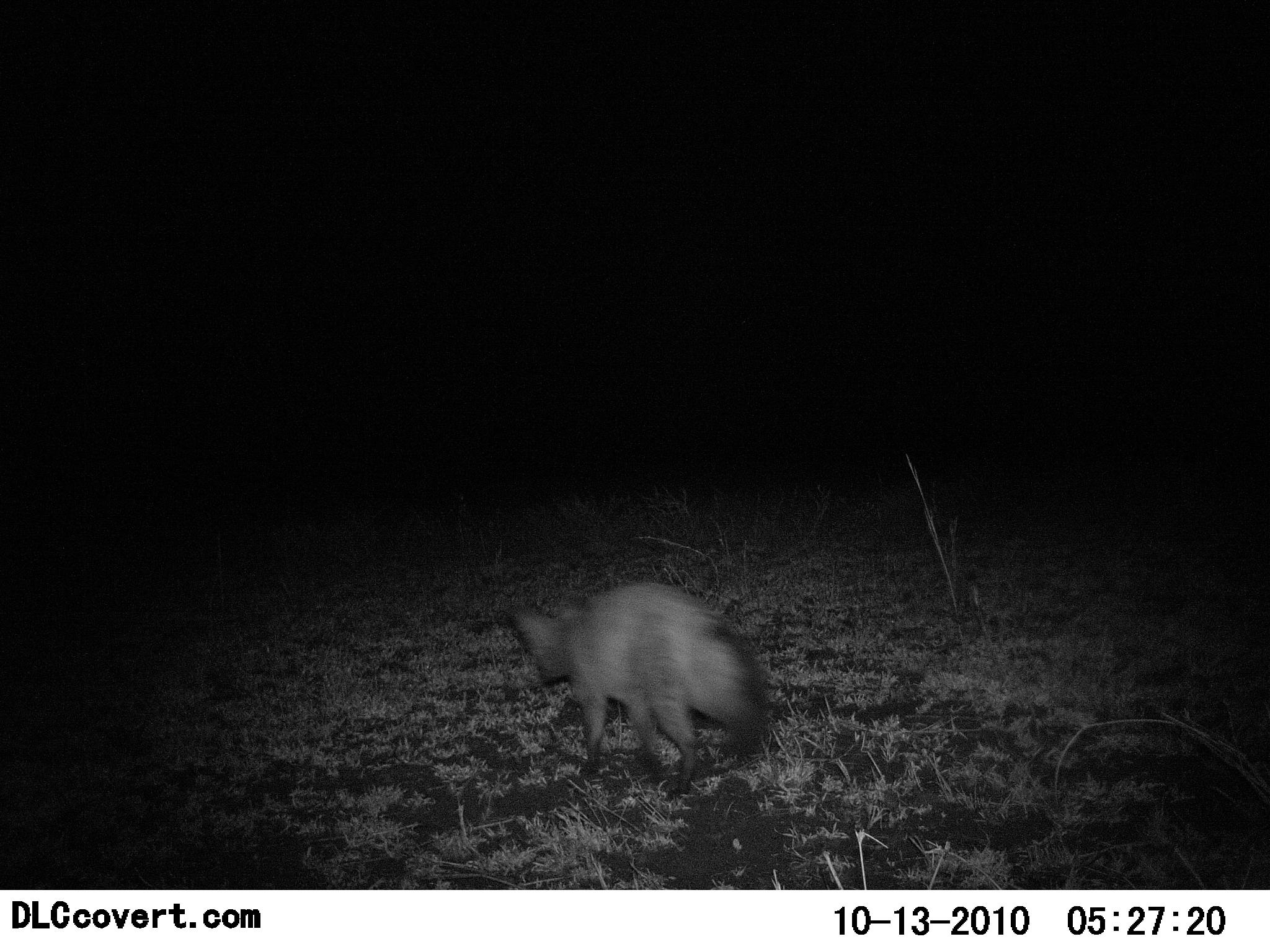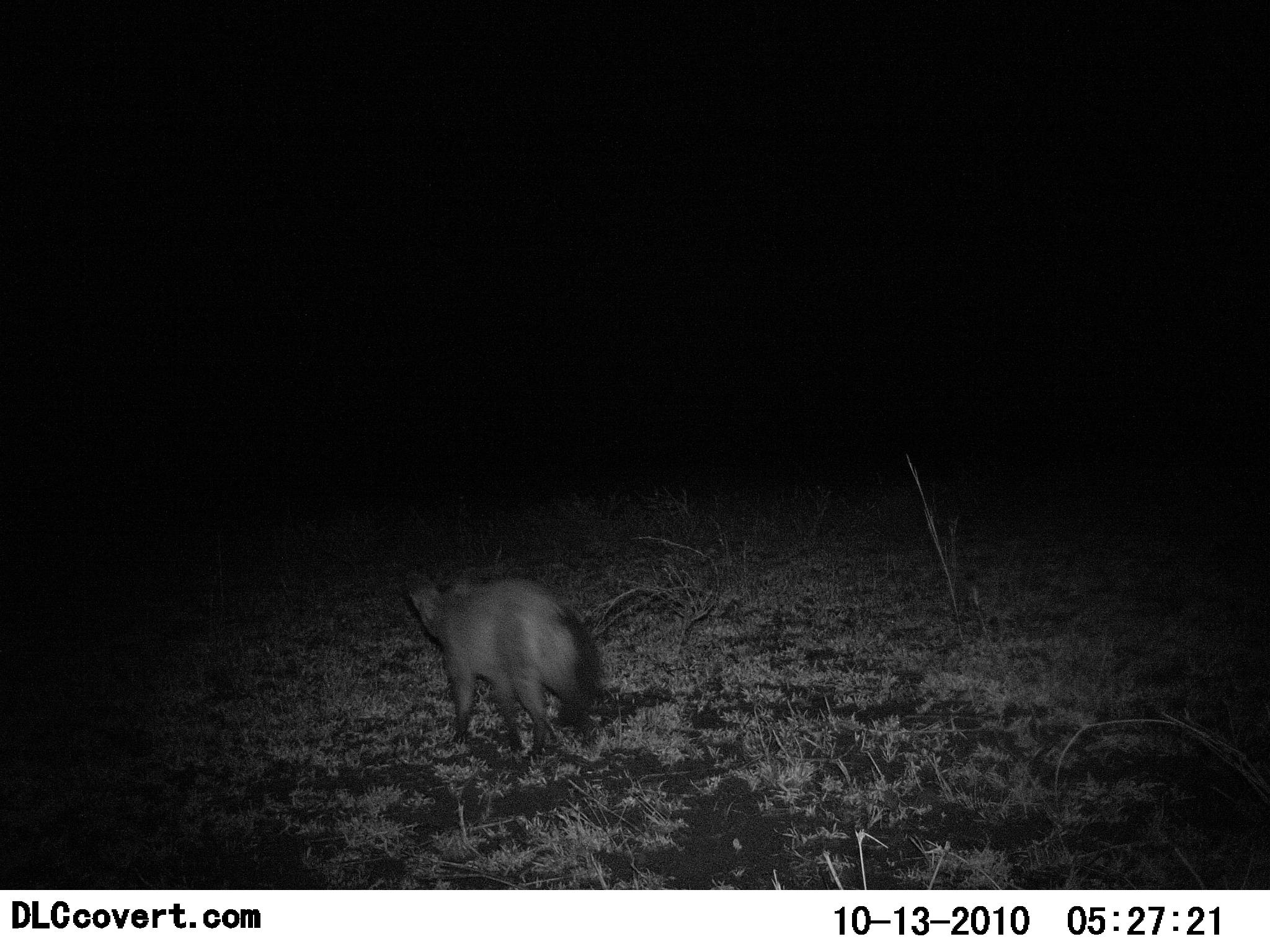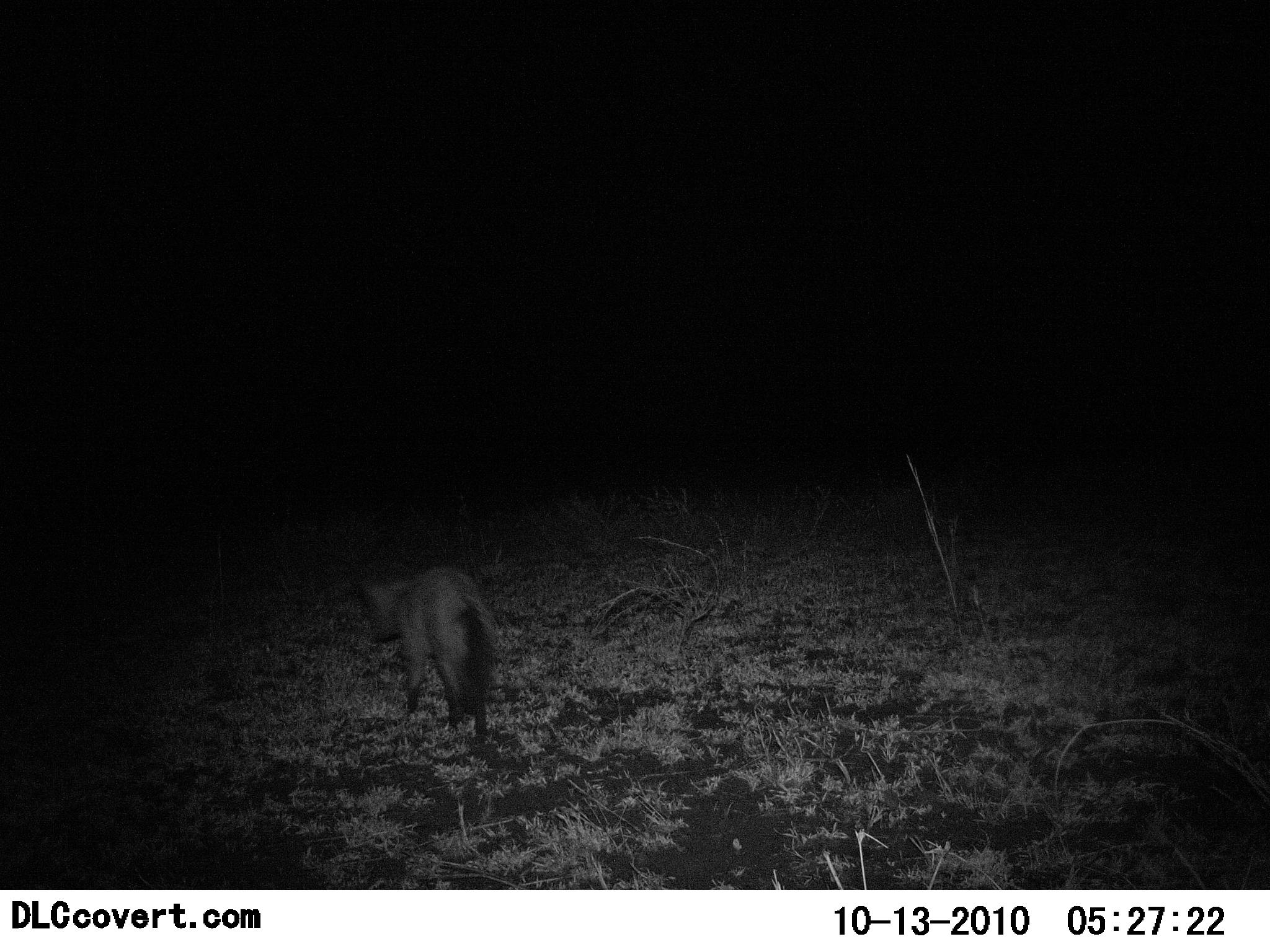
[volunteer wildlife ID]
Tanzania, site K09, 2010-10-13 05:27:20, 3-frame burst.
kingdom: Animalia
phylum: Chordata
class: Mammalia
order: Carnivora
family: Canidae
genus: Otocyon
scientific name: Otocyon megalotis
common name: bat-eared fox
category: batearedfox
Batearedfox (bat-eared fox) (Otocyon megalotis), count 1. Behavior (volunteer vote fractions): standing 8%, resting 0%, moving 100%, interacting 0%. Young present (vote fraction): 0%. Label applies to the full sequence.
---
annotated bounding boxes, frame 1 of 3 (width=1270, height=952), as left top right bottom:
animal: 507 583 769 797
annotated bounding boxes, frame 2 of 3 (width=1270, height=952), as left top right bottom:
animal: 409 566 604 757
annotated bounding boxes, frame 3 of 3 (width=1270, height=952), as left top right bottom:
animal: 357 564 506 739